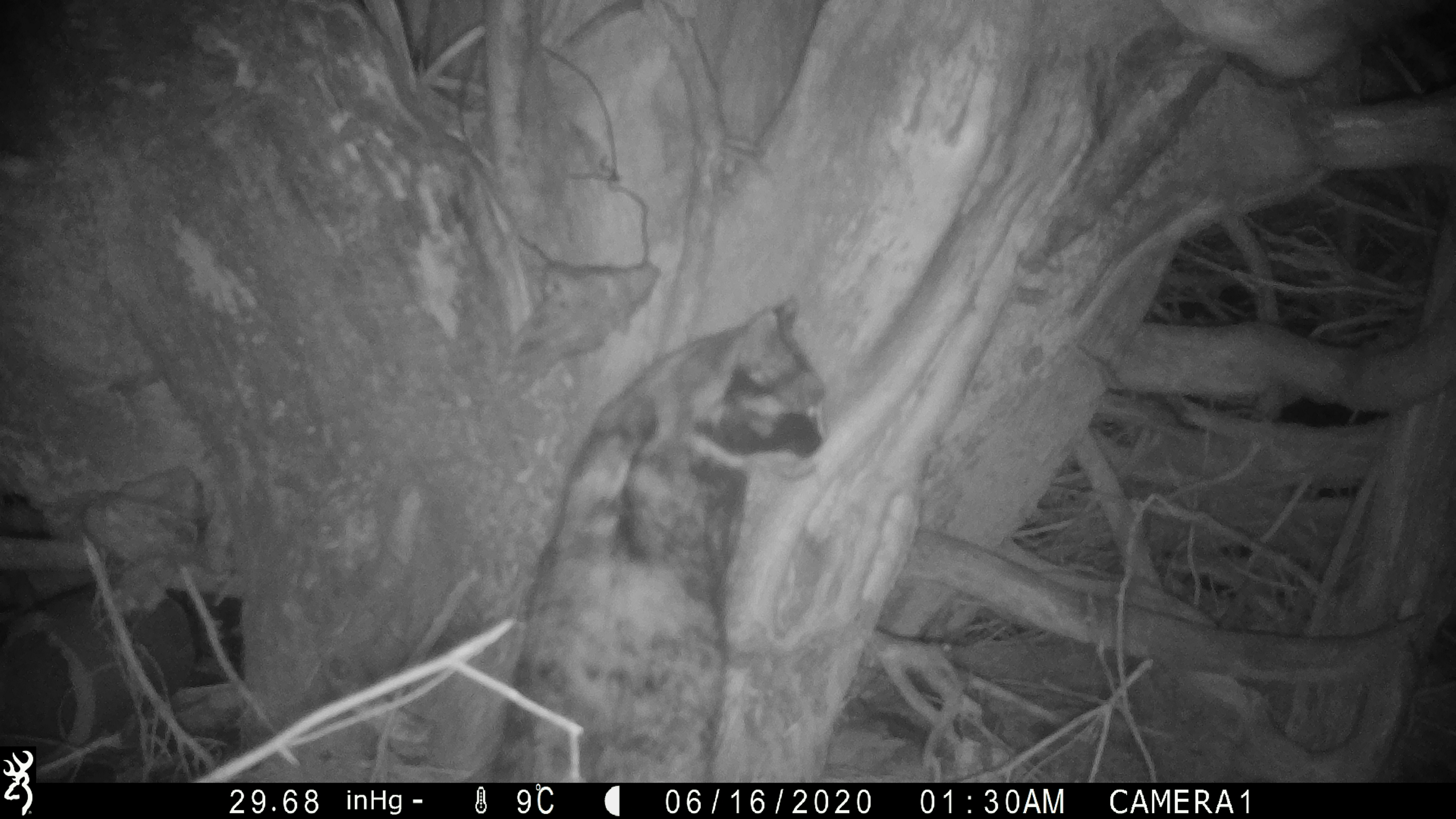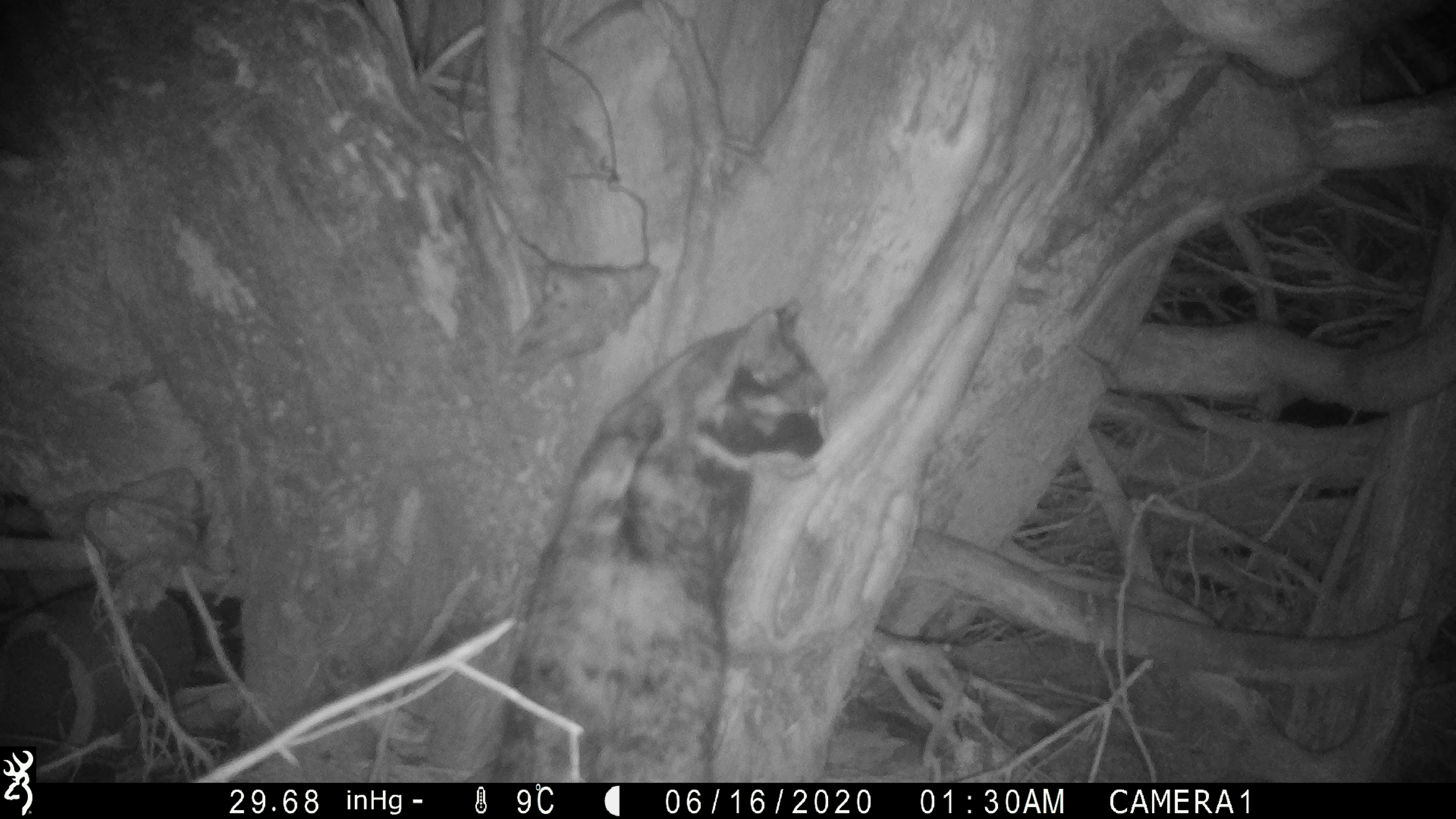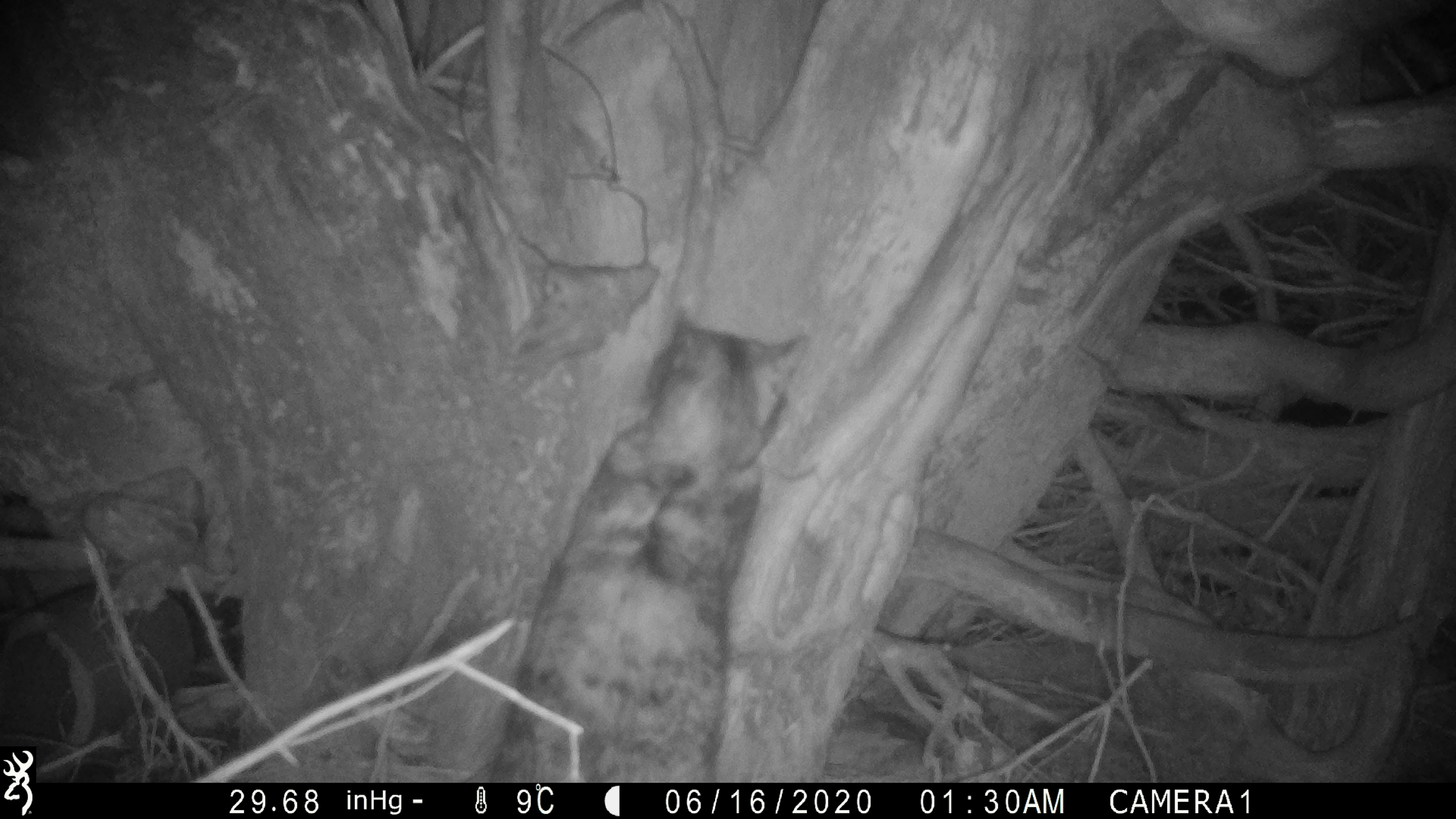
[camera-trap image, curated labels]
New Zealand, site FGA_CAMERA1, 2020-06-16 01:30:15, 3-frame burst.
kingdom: Animalia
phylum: Chordata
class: Mammalia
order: Carnivora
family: Felidae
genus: Felis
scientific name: Felis catus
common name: domestic cat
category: cat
Cat (domestic cat) (Felis catus).